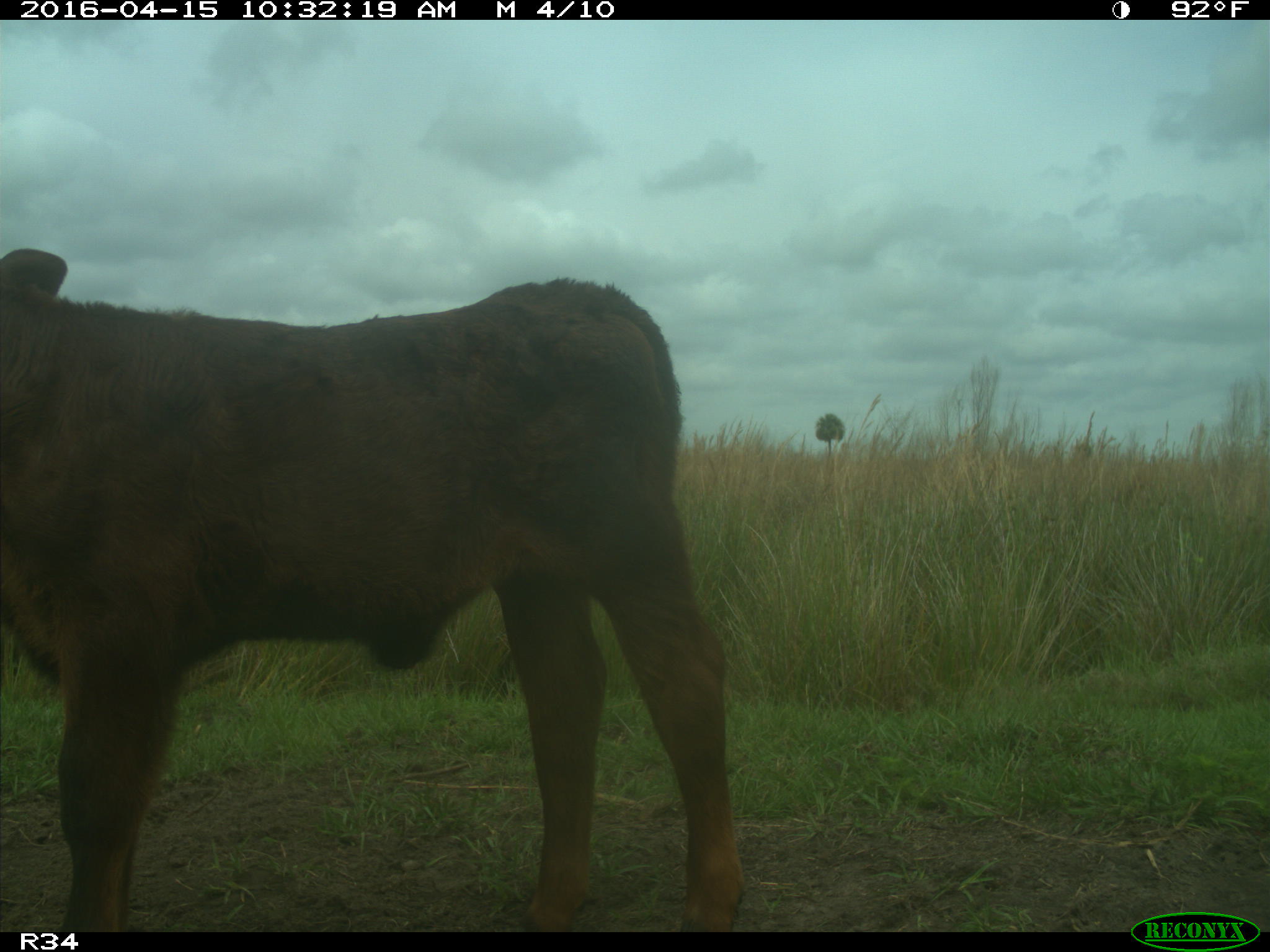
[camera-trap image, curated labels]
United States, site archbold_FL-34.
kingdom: Animalia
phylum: Chordata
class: Mammalia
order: Artiodactyla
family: Bovidae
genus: Bos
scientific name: Bos taurus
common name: domestic cow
Bos taurus (domestic cow).